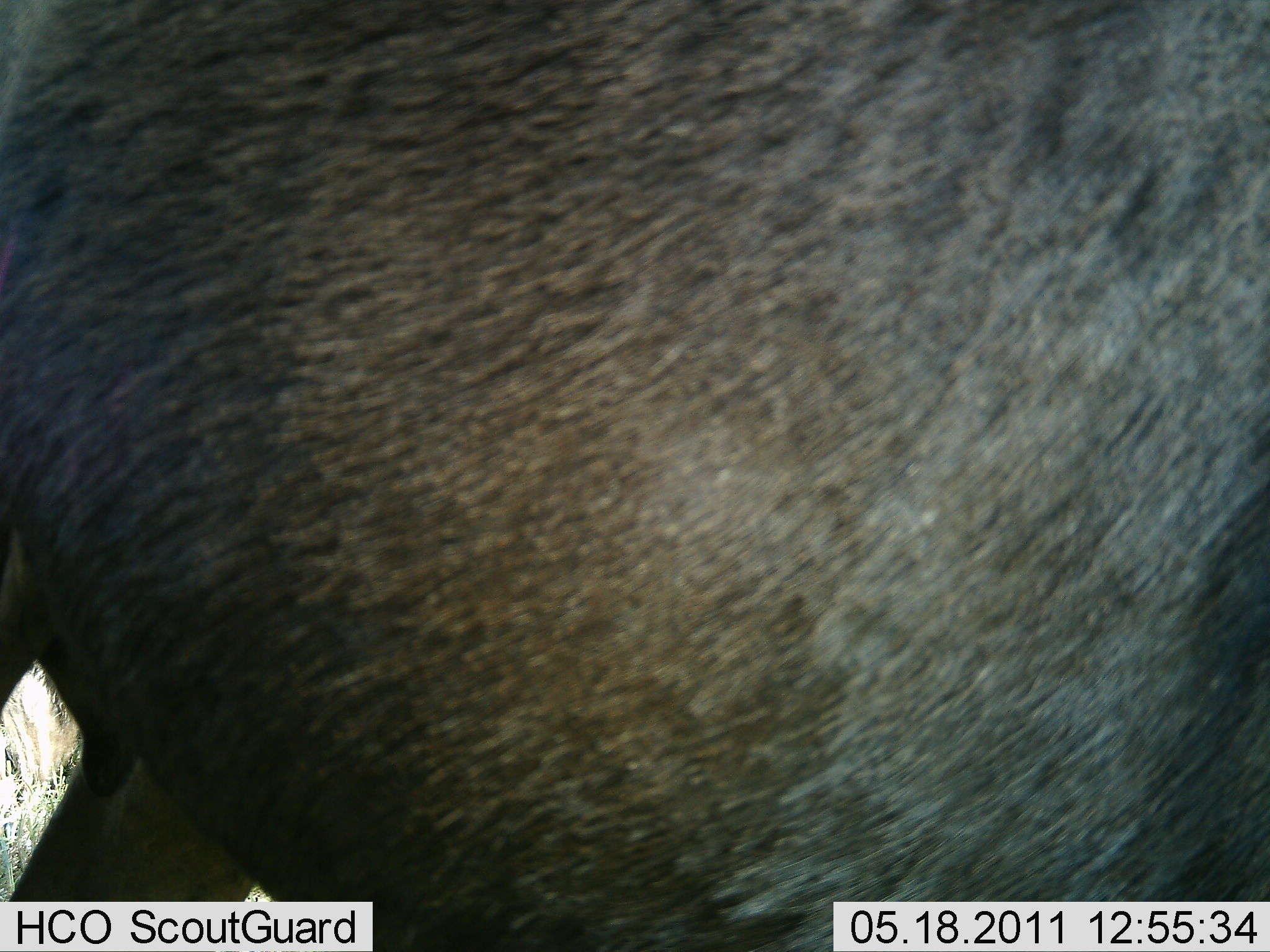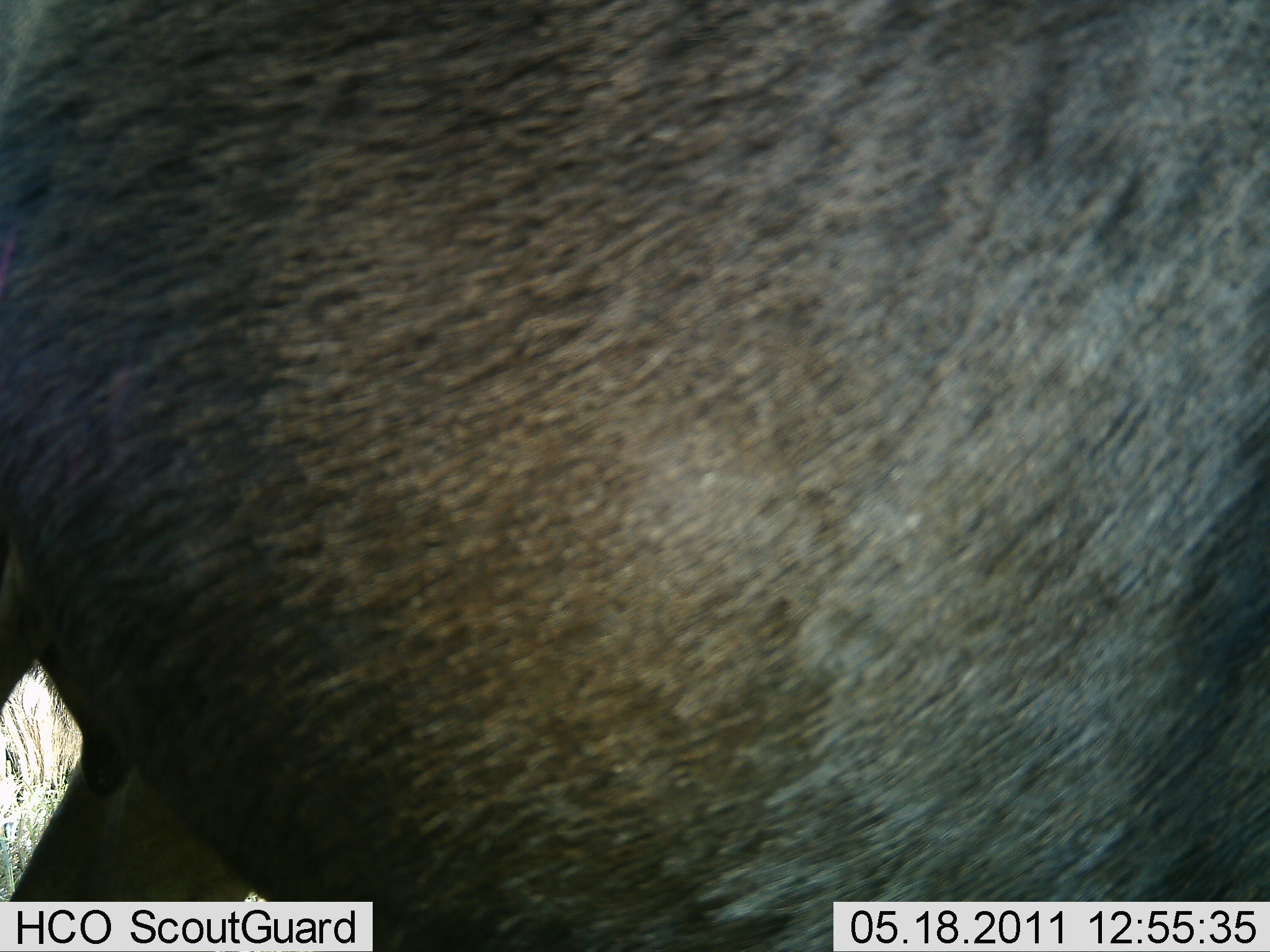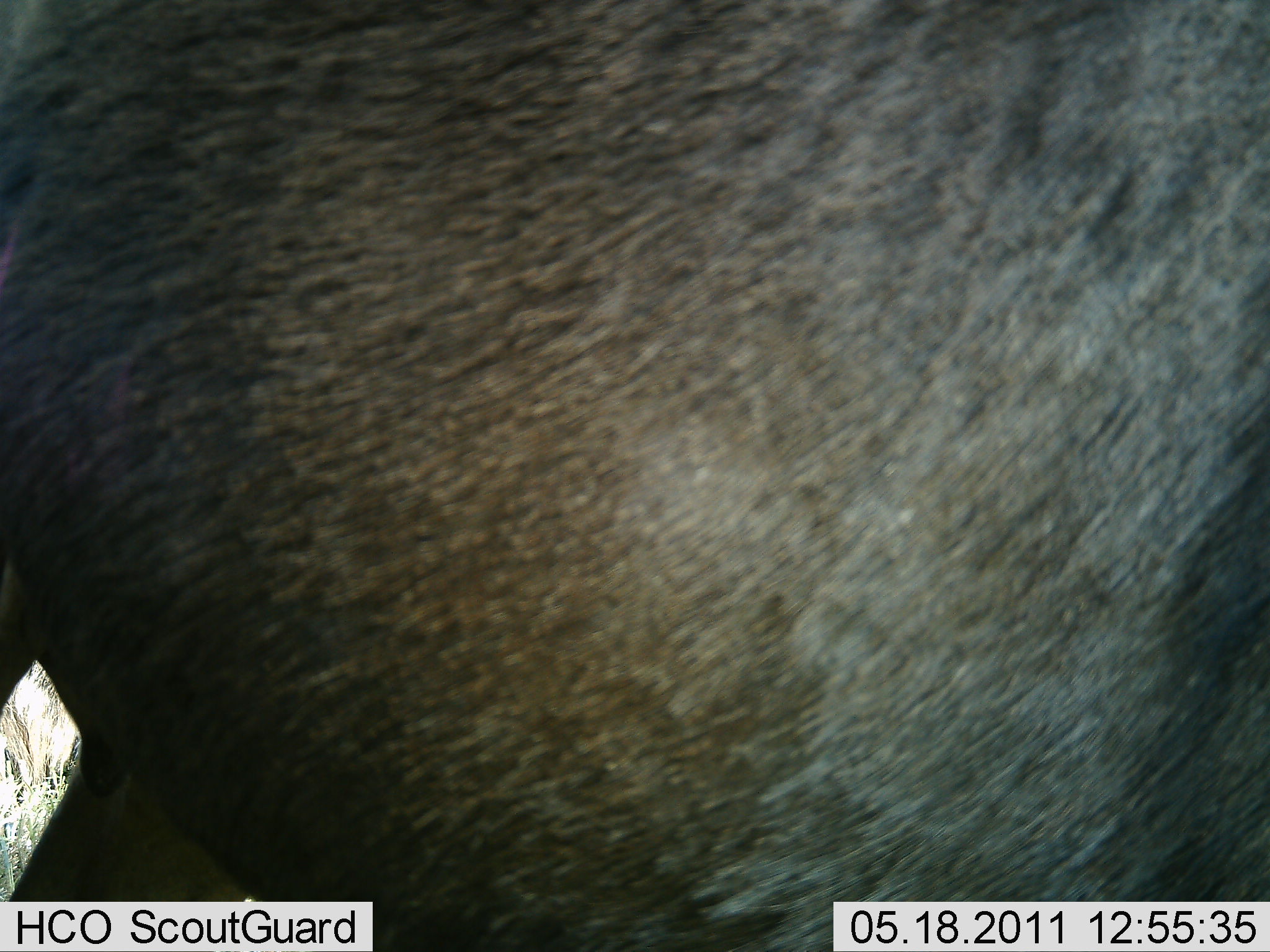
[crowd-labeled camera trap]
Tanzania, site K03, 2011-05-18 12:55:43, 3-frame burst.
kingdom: Animalia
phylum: Chordata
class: Mammalia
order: Artiodactyla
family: Bovidae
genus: Connochaetes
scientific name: Connochaetes taurinus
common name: blue wildebeest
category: wildebeest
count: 1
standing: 100%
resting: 0%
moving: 0%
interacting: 0%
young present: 0%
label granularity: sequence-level